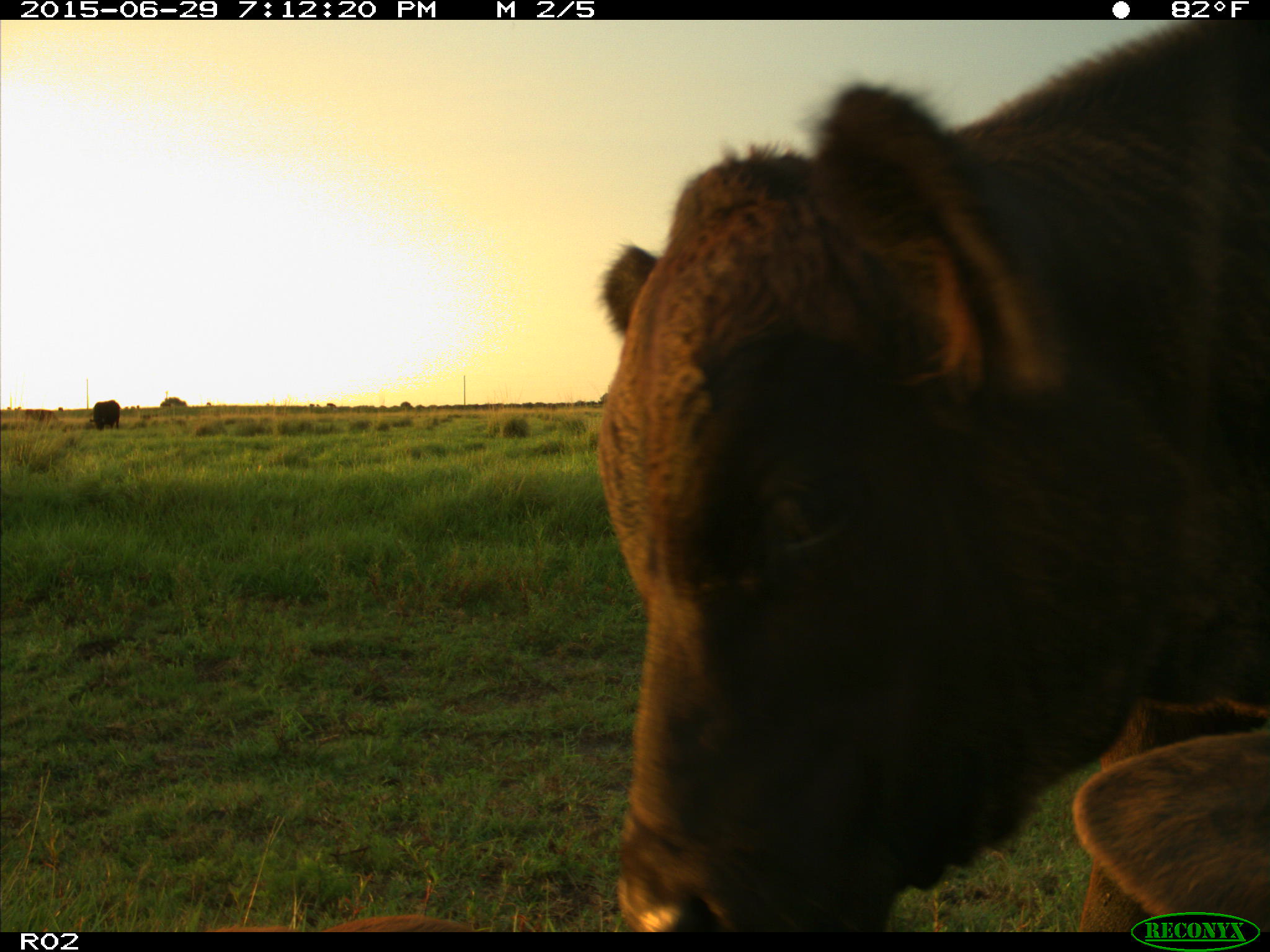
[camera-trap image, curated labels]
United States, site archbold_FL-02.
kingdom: Animalia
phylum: Chordata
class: Mammalia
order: Artiodactyla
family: Bovidae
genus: Bos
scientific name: Bos taurus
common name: domestic cow